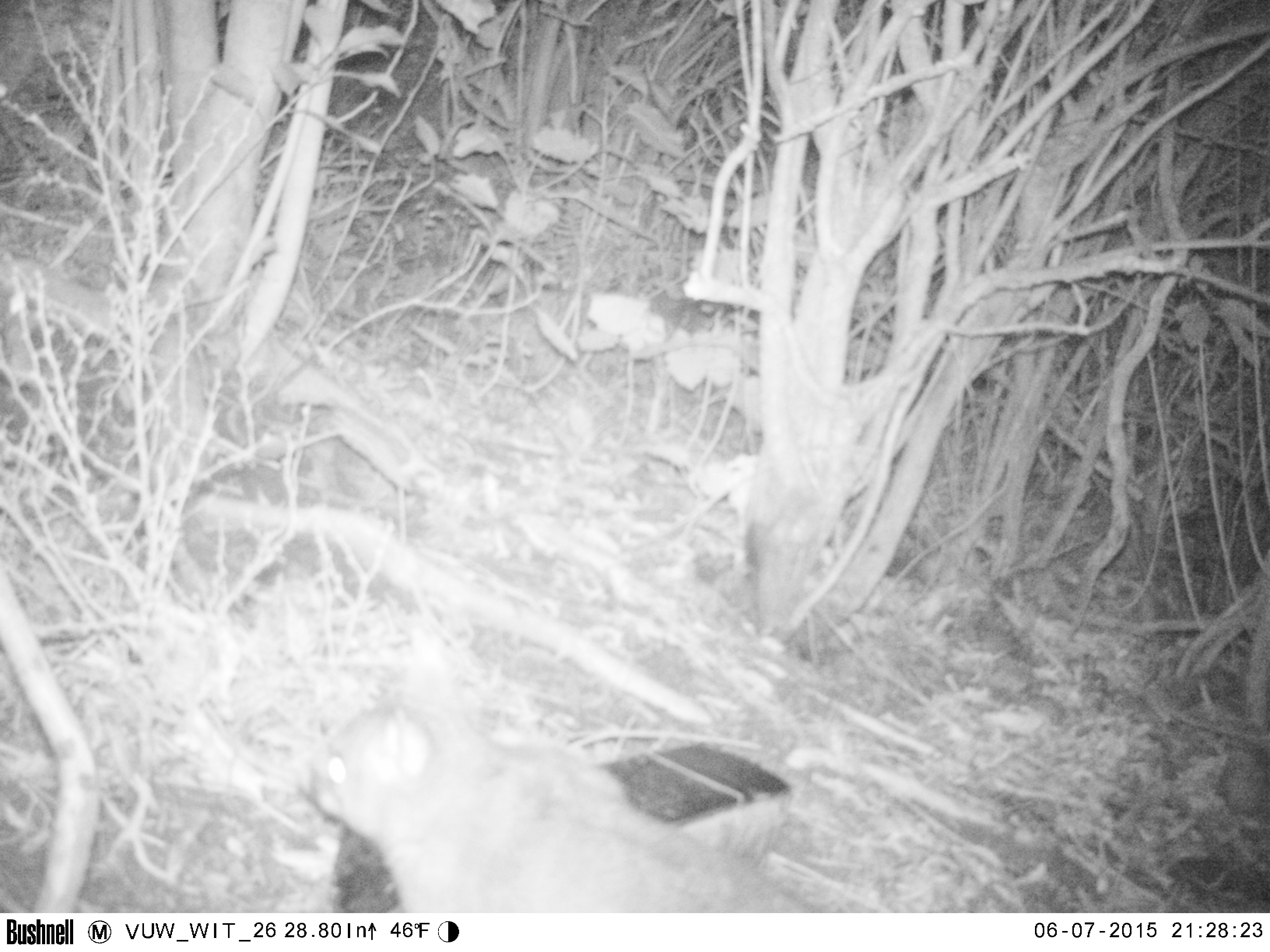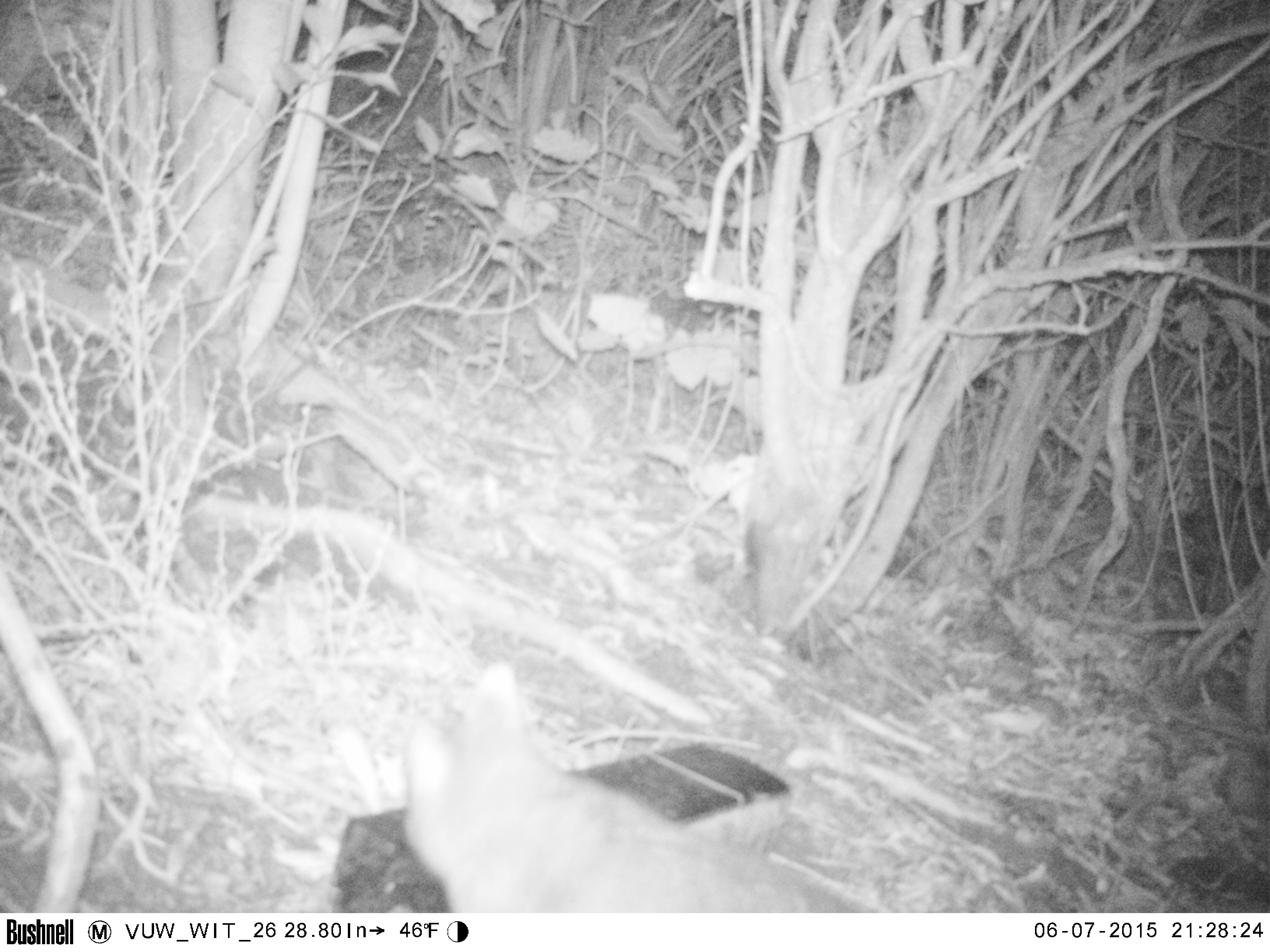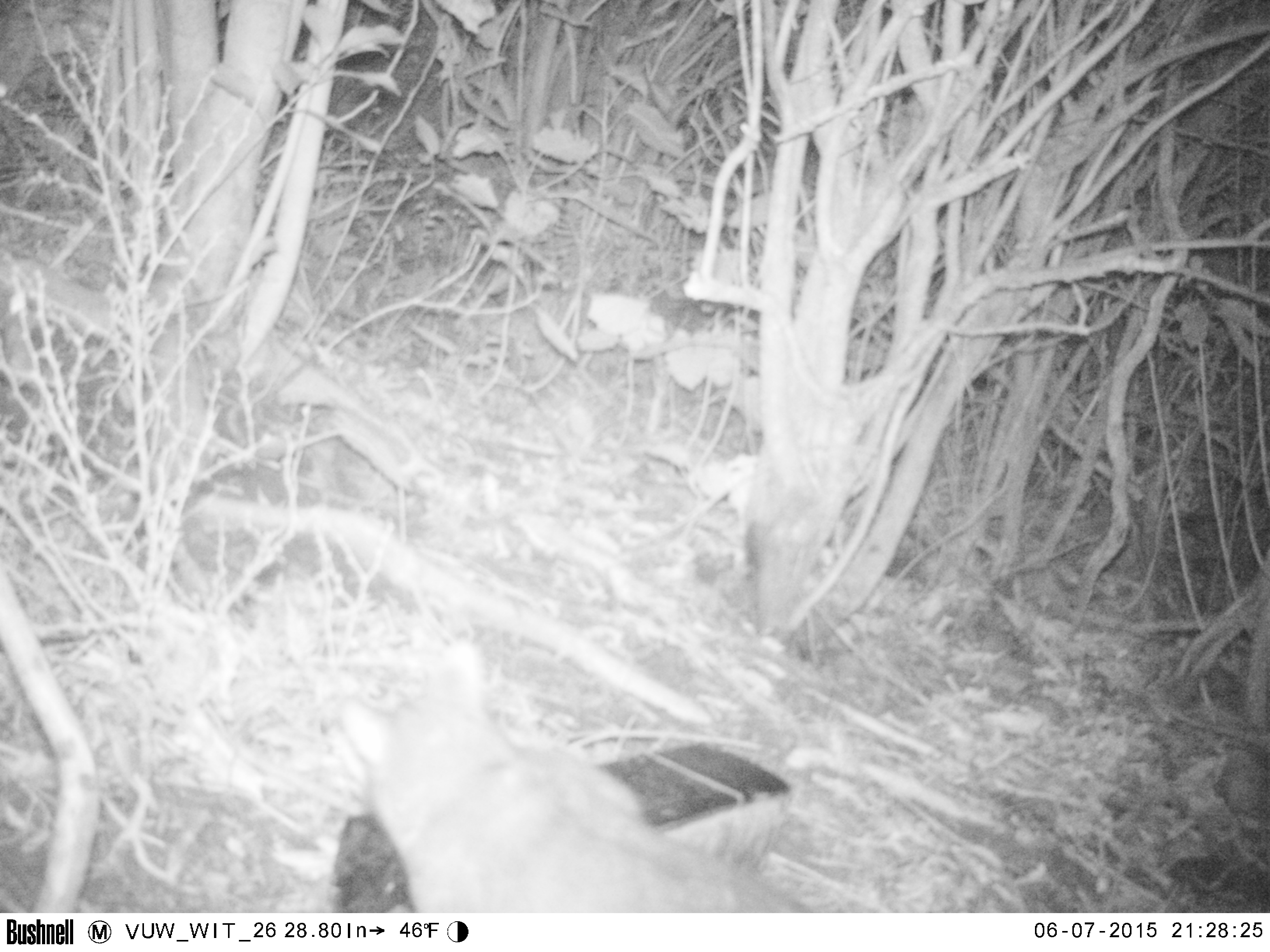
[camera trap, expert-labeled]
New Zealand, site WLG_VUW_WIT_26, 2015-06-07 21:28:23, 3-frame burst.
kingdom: Animalia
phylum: Chordata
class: Mammalia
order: Diprotodontia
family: Phalangeridae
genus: Trichosurus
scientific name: Trichosurus vulpecula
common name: common brushtail possum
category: possum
Possum (common brushtail possum) (Trichosurus vulpecula).